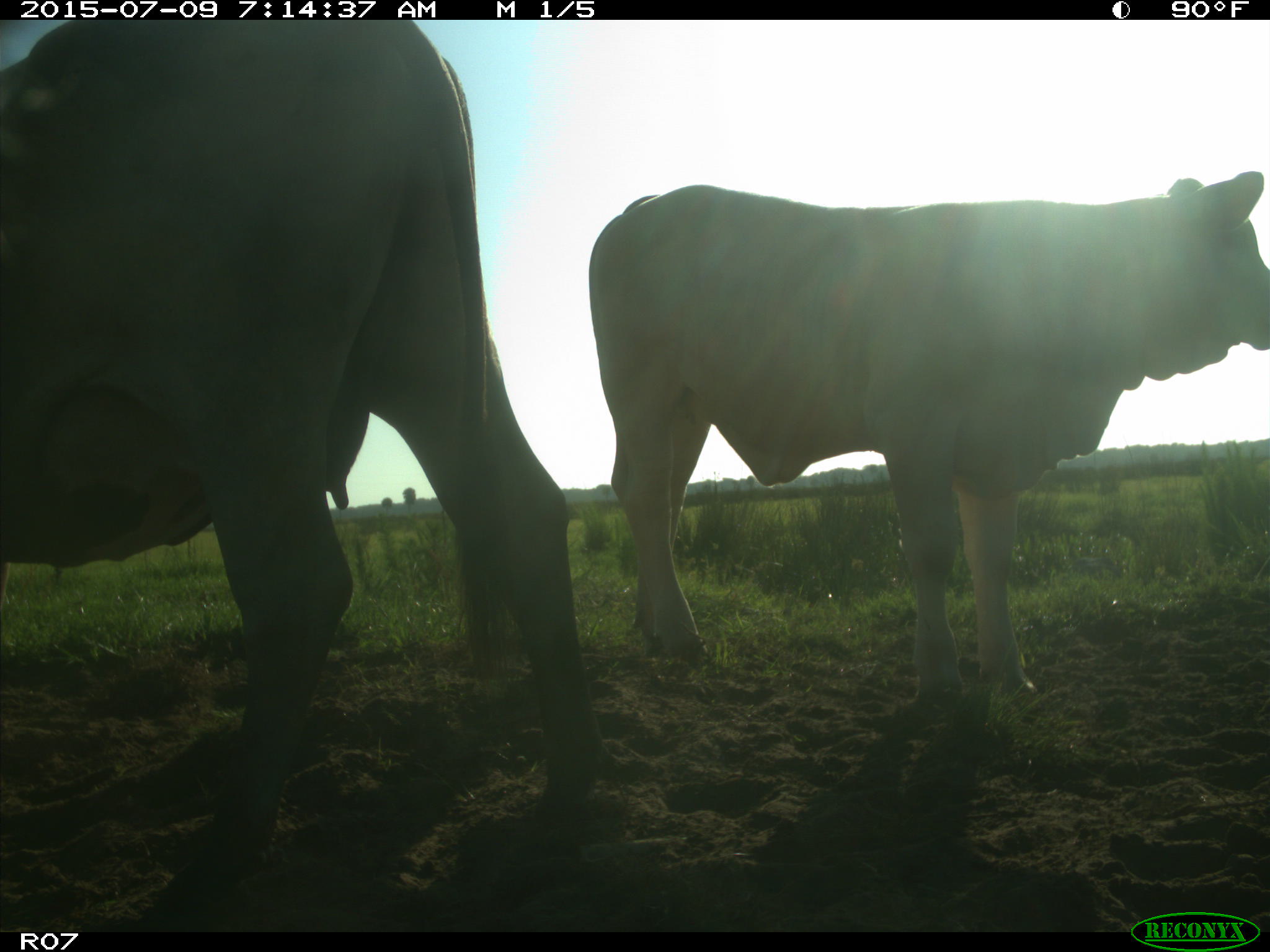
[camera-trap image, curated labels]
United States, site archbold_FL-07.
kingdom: Animalia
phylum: Chordata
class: Mammalia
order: Artiodactyla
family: Bovidae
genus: Bos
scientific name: Bos taurus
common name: domestic cow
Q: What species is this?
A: Bos taurus (domestic cow).